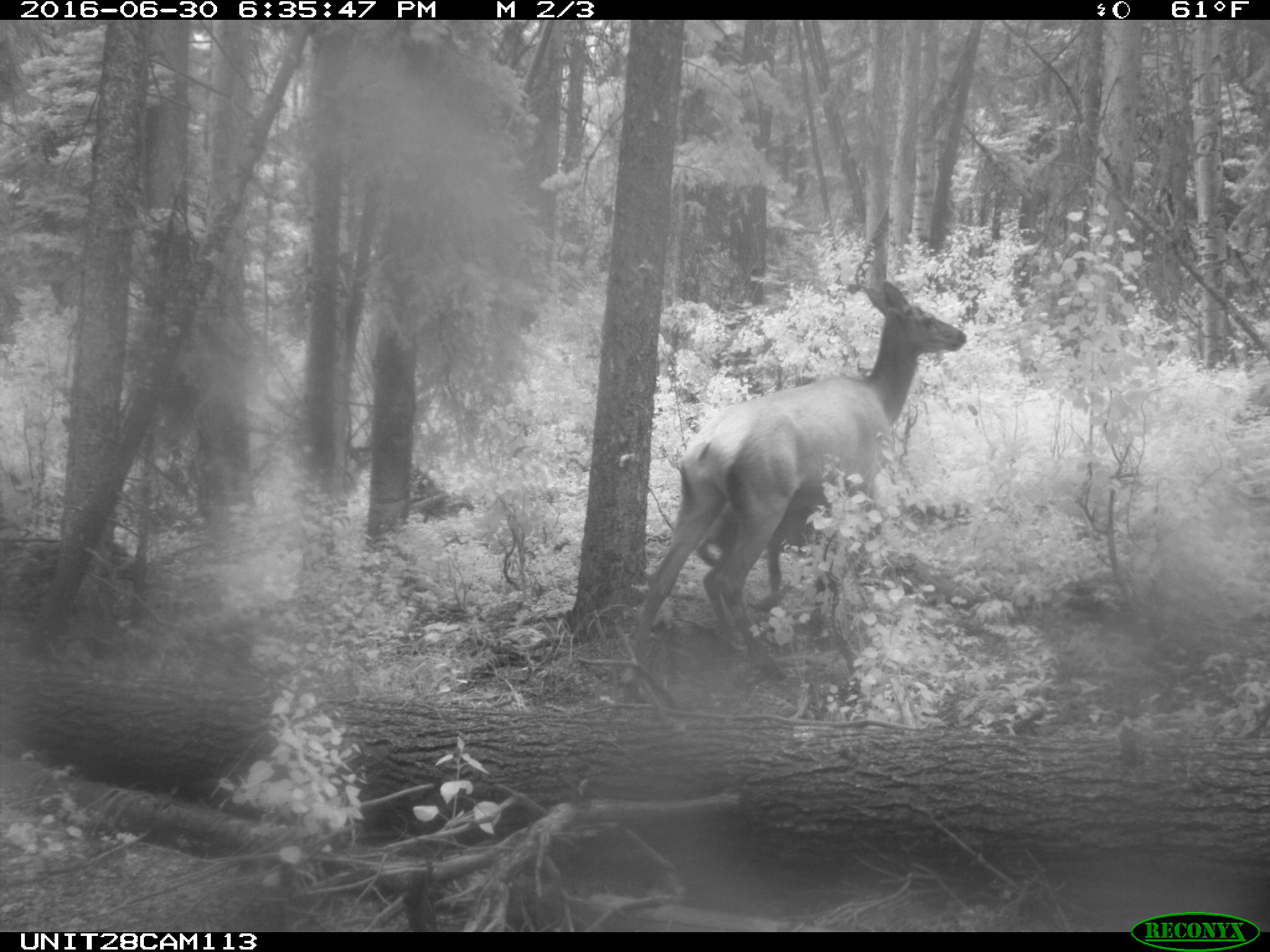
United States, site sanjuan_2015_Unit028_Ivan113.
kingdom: Animalia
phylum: Chordata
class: Mammalia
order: Artiodactyla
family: Cervidae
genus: Cervus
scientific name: Cervus elaphus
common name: red deer